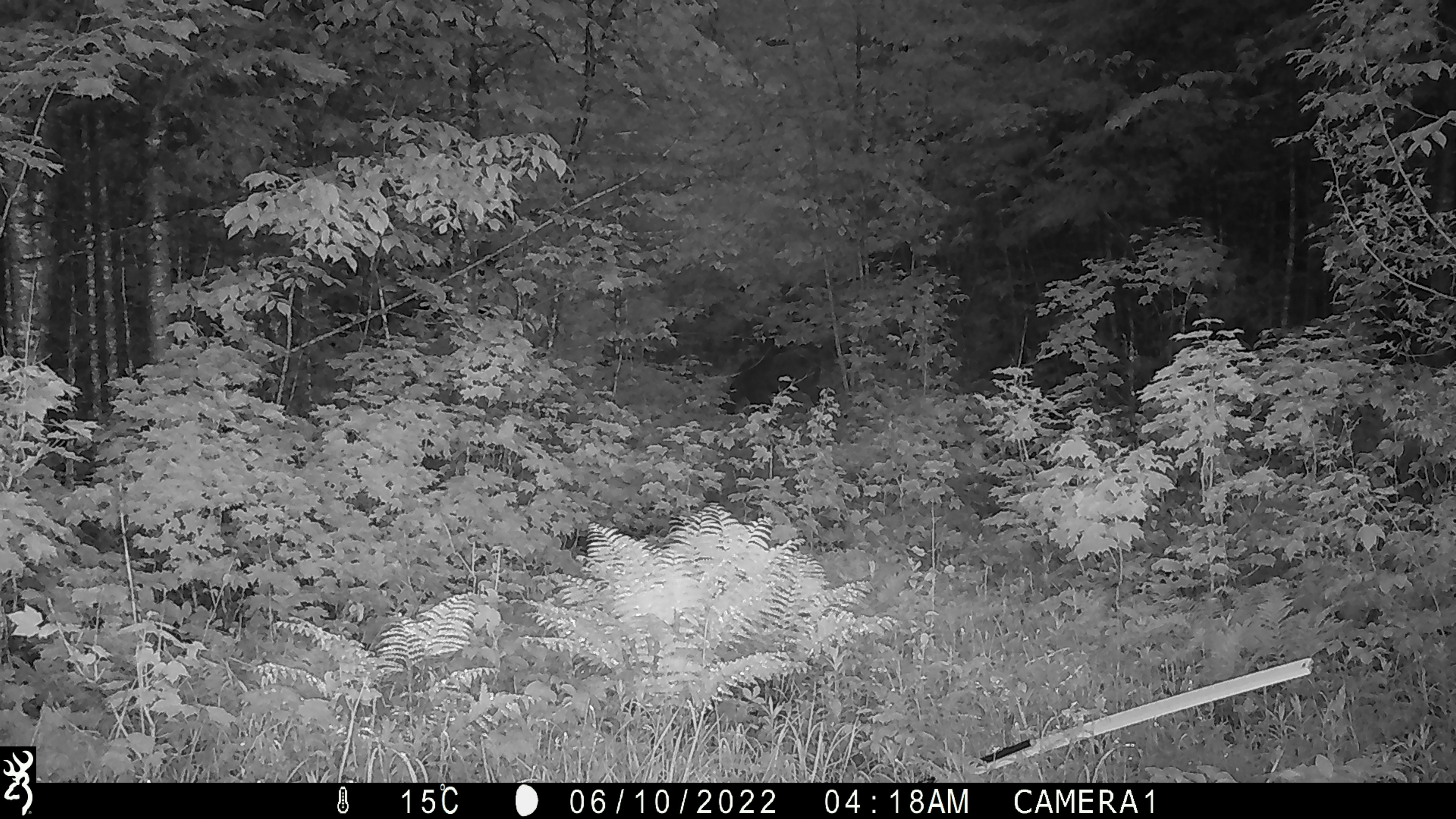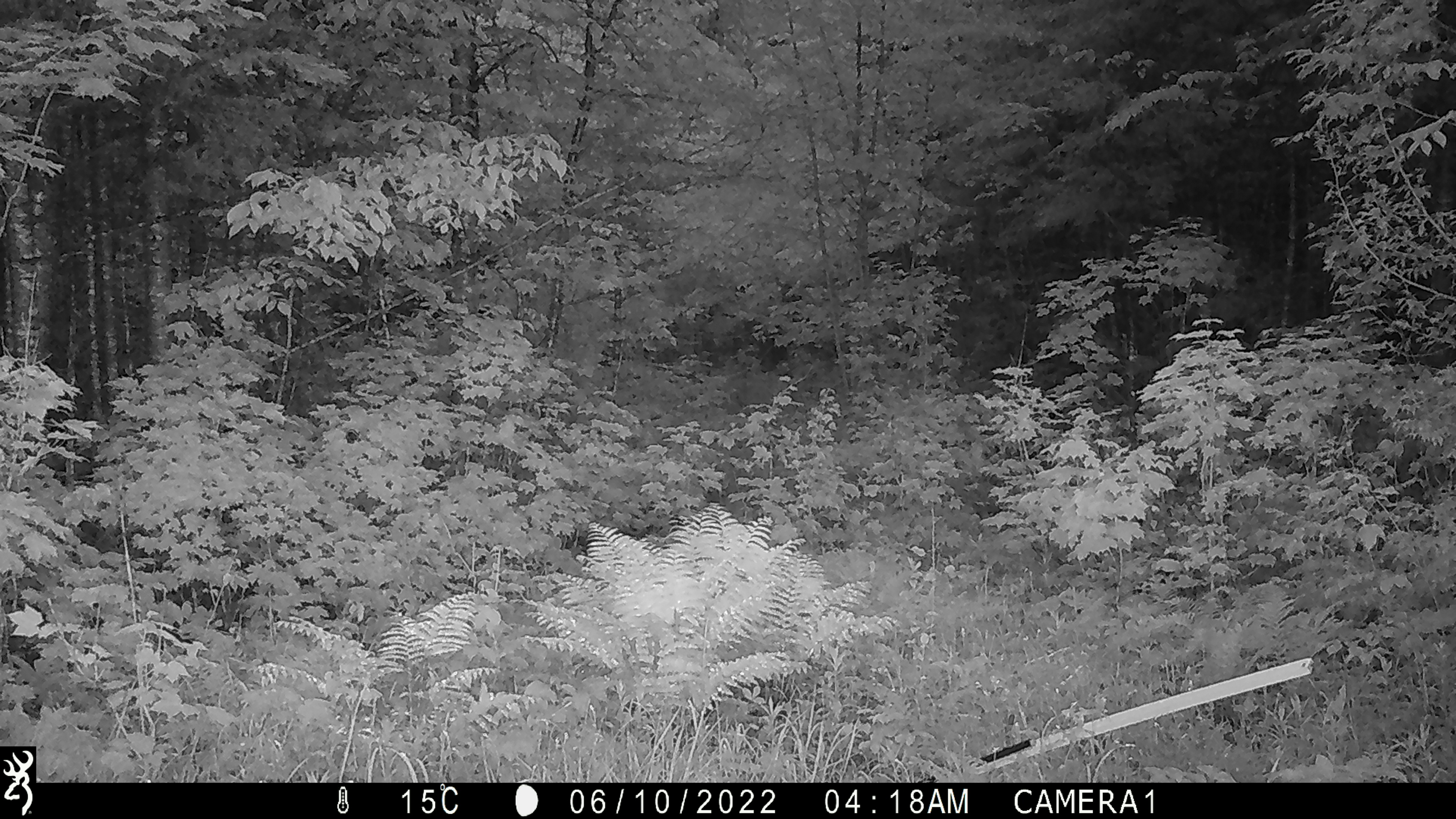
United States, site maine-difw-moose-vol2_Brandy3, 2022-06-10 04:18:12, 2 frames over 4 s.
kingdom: Animalia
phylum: Chordata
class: Mammalia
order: Artiodactyla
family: Cervidae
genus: Alces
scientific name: Alces alces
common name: moose